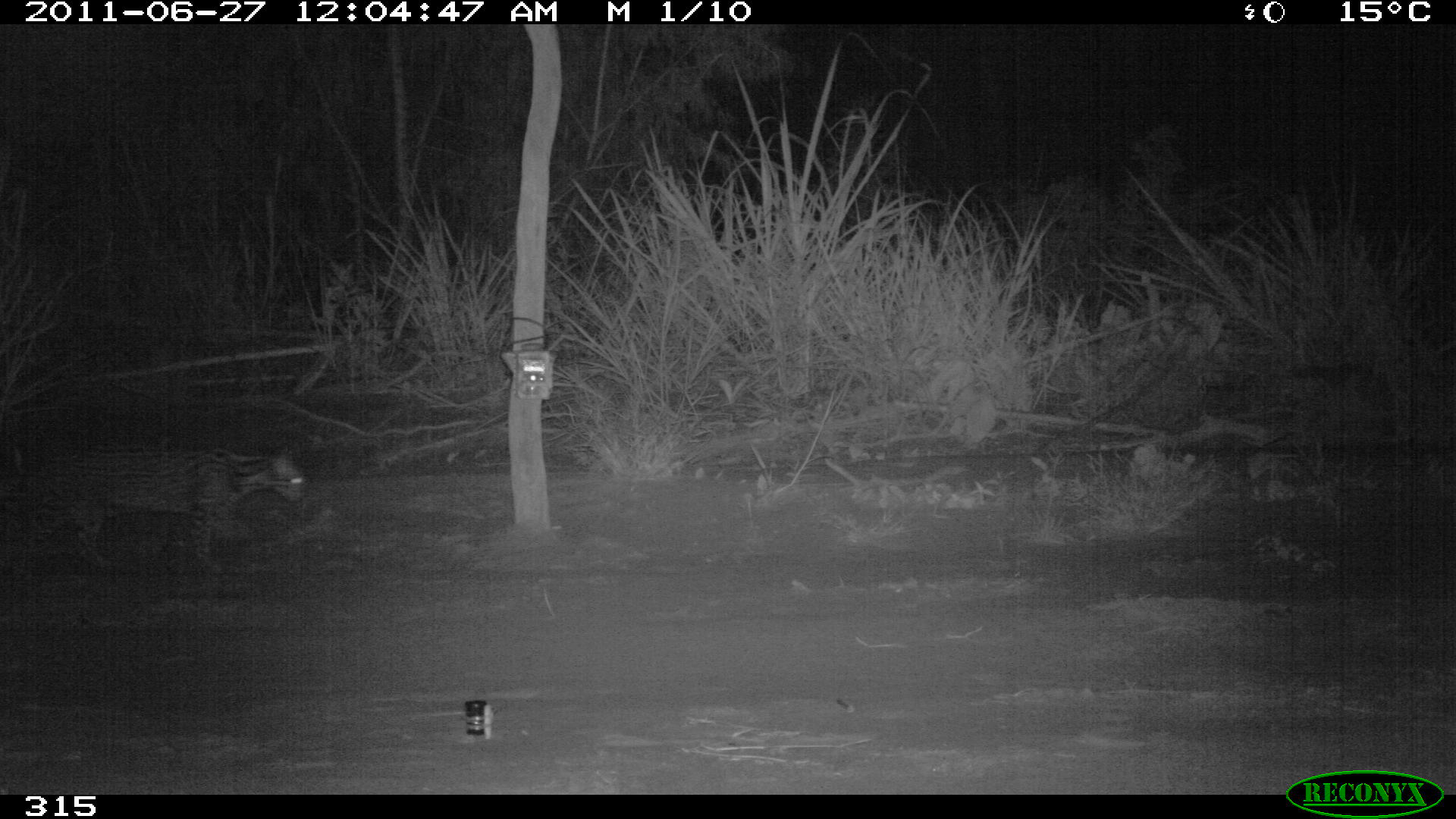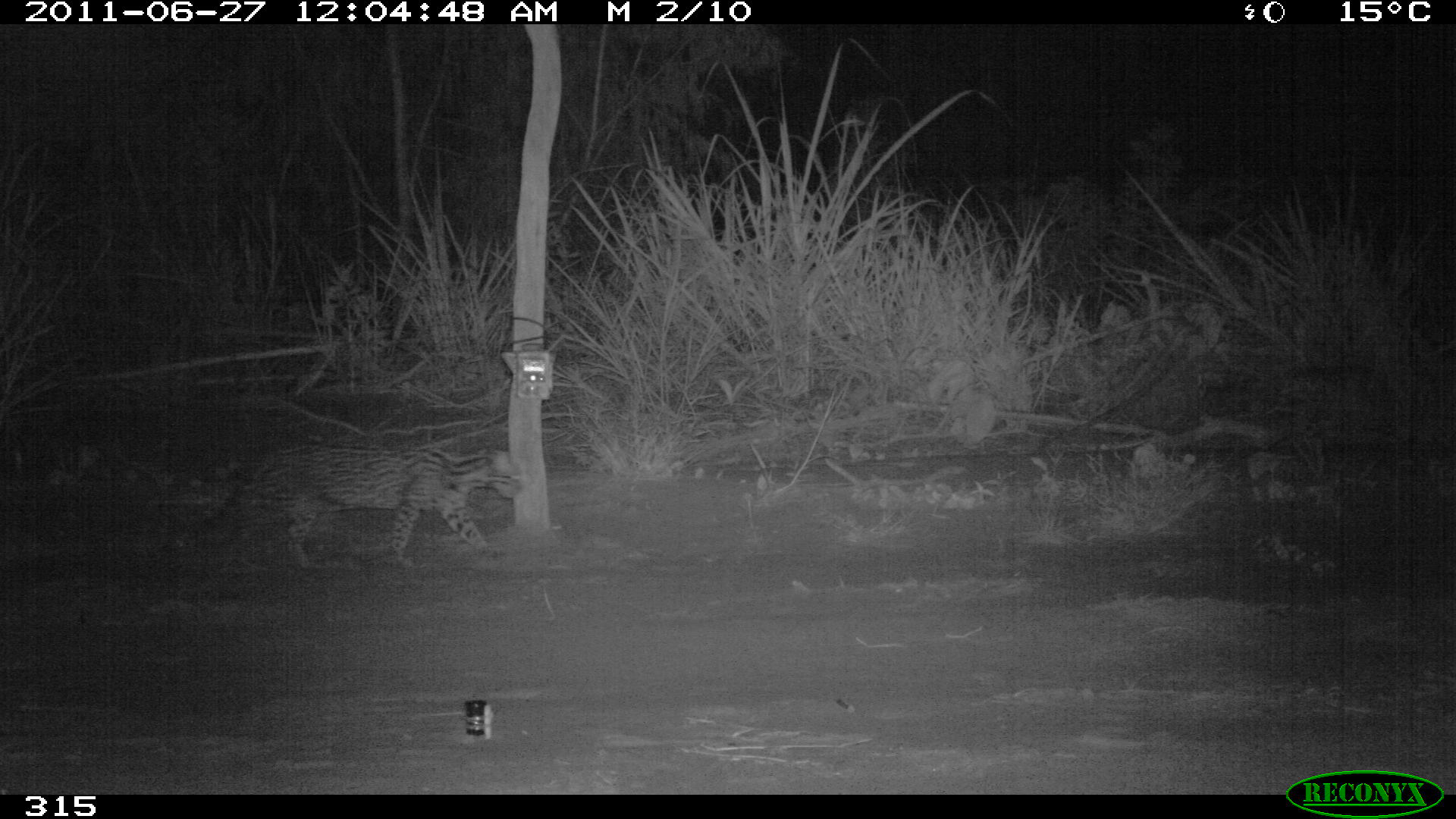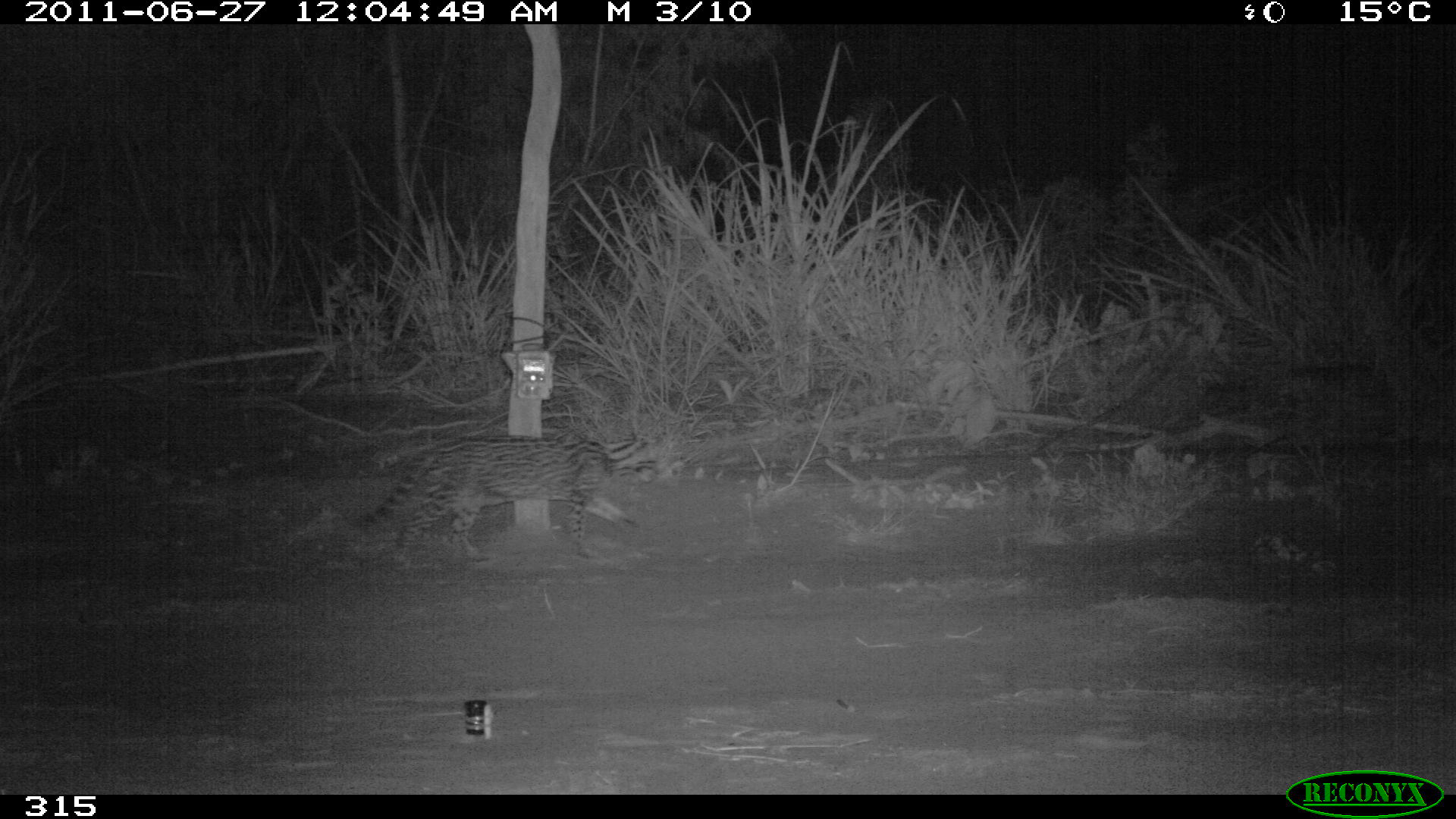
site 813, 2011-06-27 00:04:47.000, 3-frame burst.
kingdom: Animalia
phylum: Chordata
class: Mammalia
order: Carnivora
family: Felidae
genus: Leopardus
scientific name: Leopardus pardalis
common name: ocelot